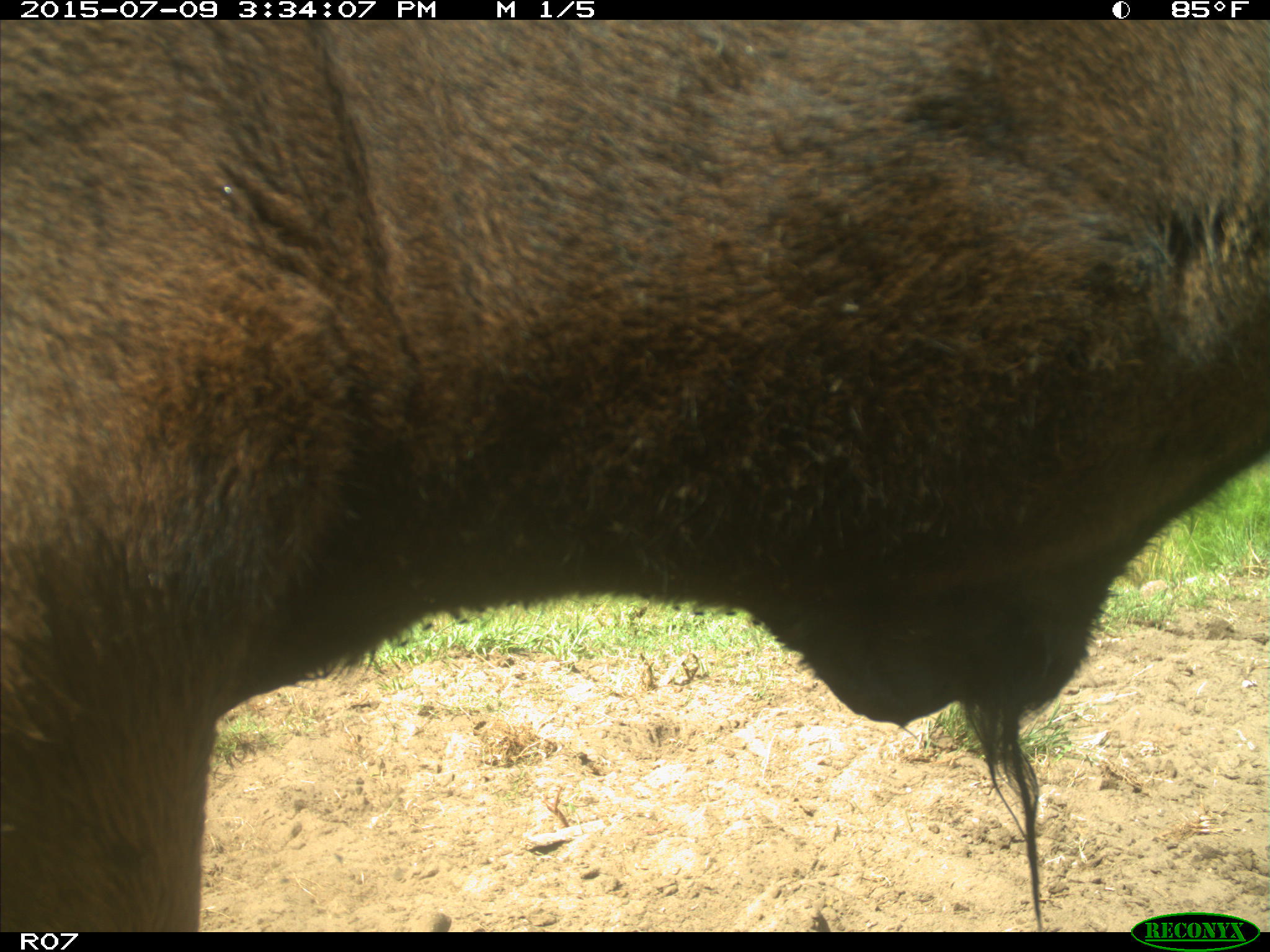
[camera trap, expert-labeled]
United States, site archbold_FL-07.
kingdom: Animalia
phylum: Chordata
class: Mammalia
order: Artiodactyla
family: Bovidae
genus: Bos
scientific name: Bos taurus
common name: domestic cow